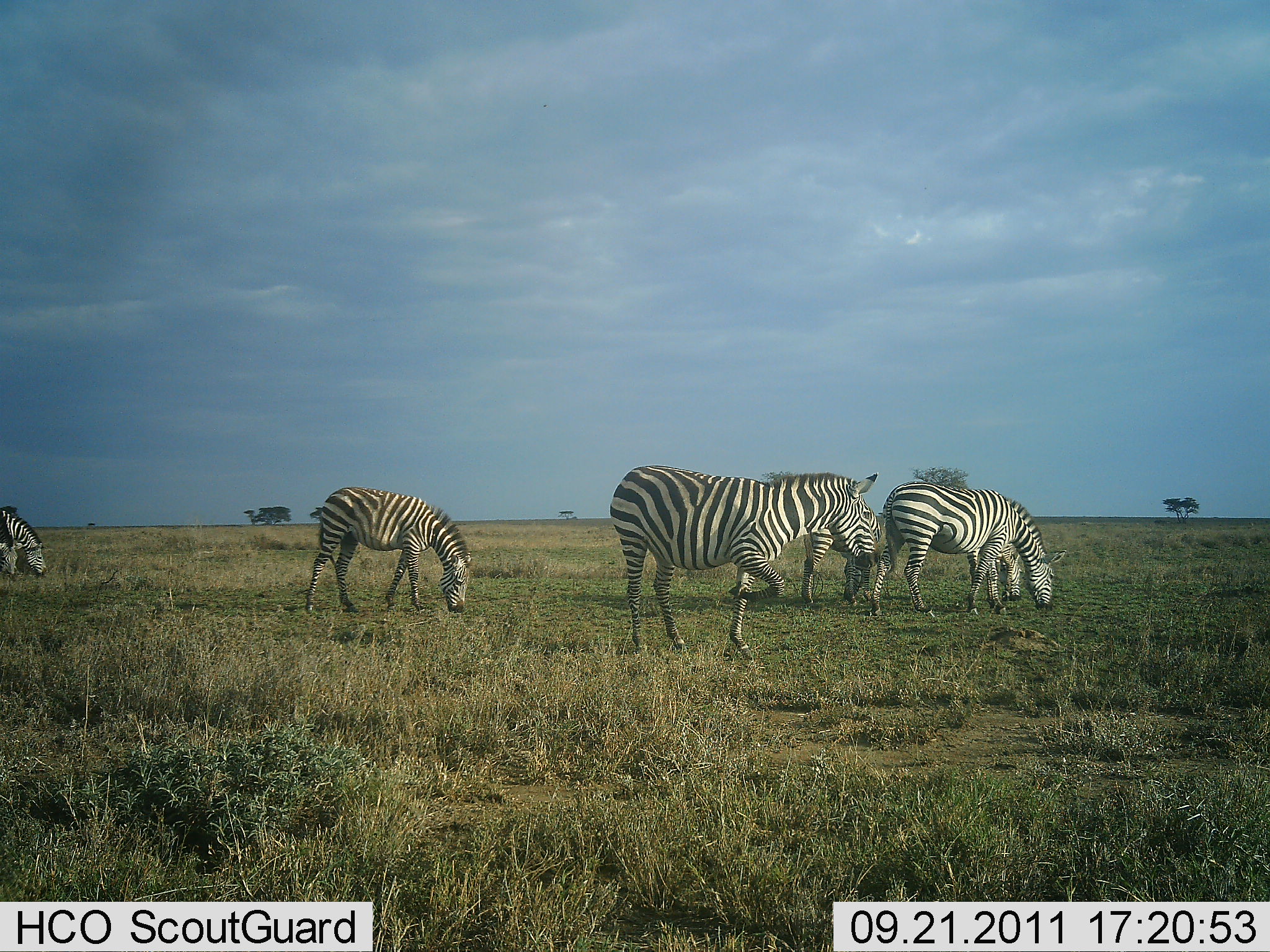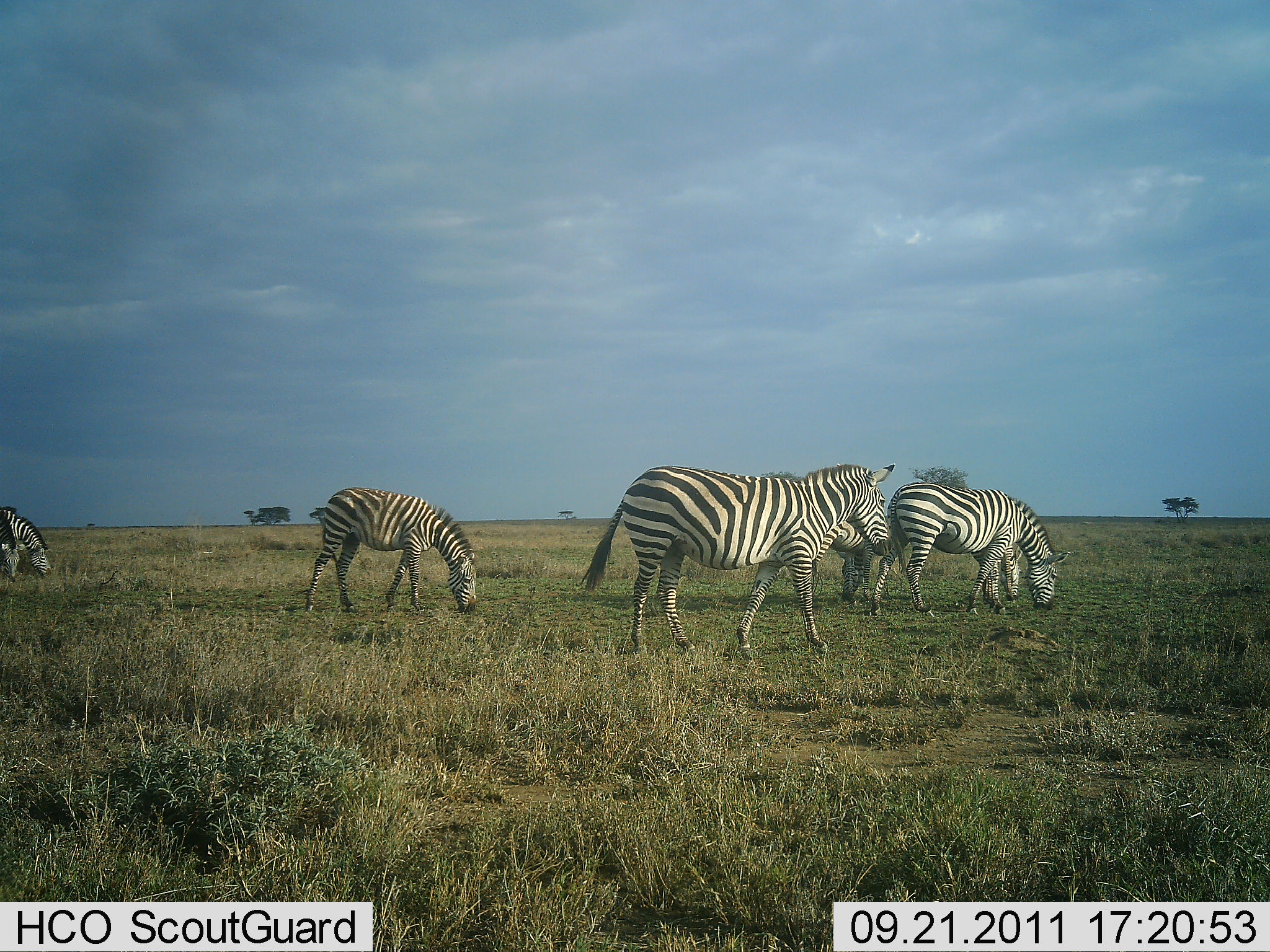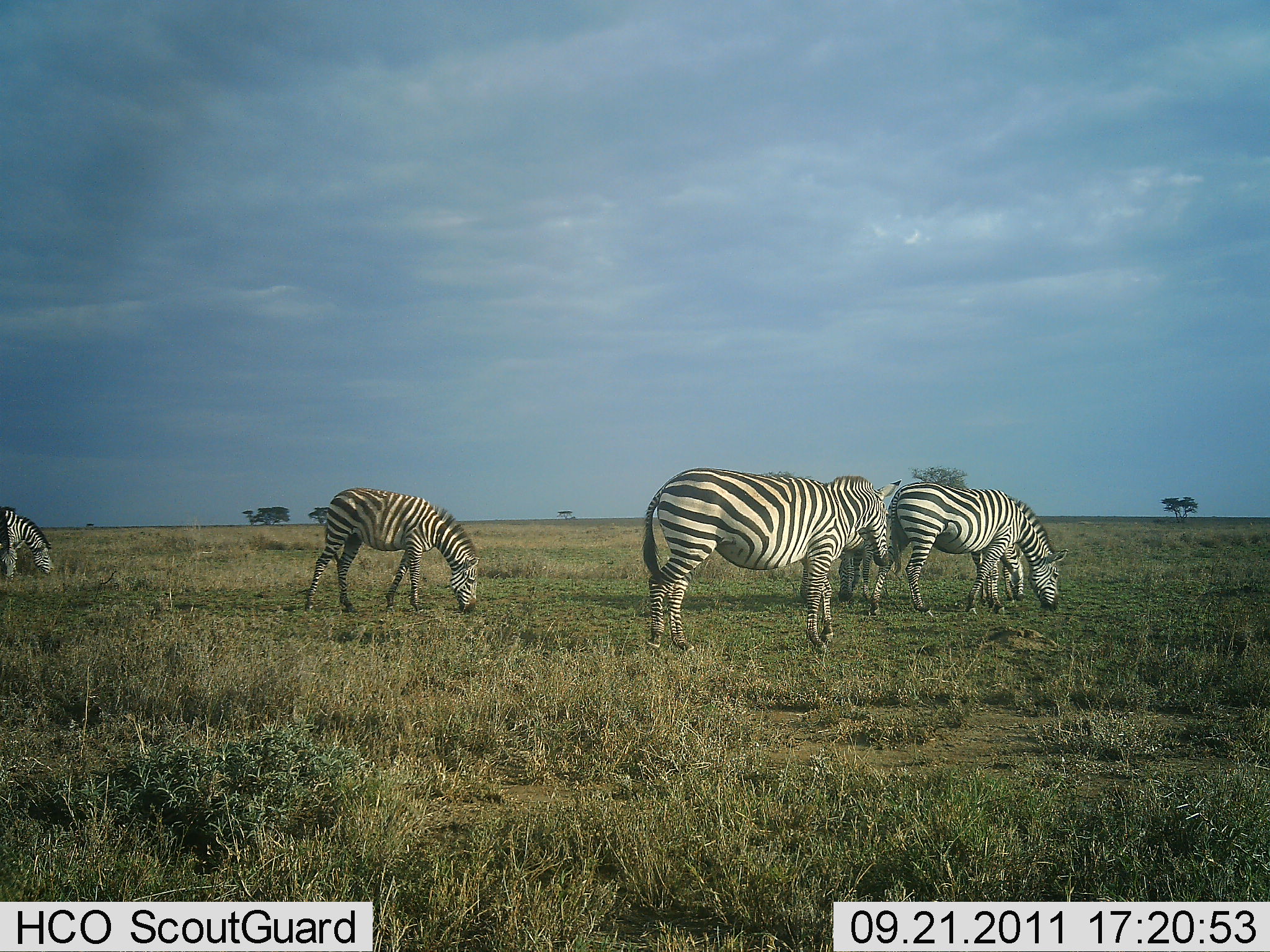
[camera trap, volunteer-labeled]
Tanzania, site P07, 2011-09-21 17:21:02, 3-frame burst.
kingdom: Animalia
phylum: Chordata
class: Mammalia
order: Perissodactyla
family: Equidae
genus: Equus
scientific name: Equus quagga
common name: plains zebra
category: zebra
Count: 6.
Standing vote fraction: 42%.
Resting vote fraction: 0%.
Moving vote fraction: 33%.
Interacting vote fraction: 0%.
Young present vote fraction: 0%.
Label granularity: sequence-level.